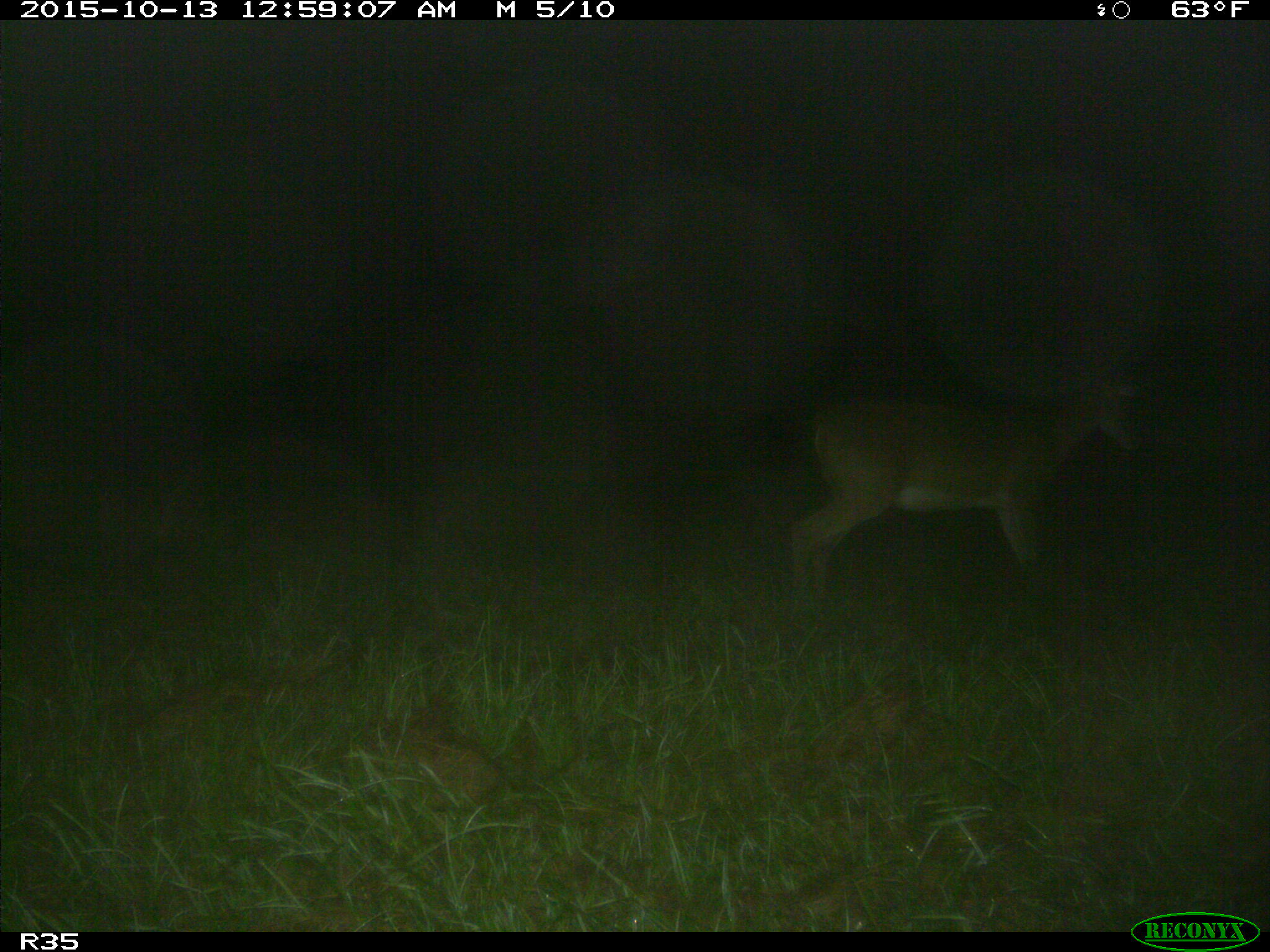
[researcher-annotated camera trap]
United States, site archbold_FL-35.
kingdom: Animalia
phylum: Chordata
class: Mammalia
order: Artiodactyla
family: Cervidae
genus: Odocoileus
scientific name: Odocoileus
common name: deer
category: unidentified deer